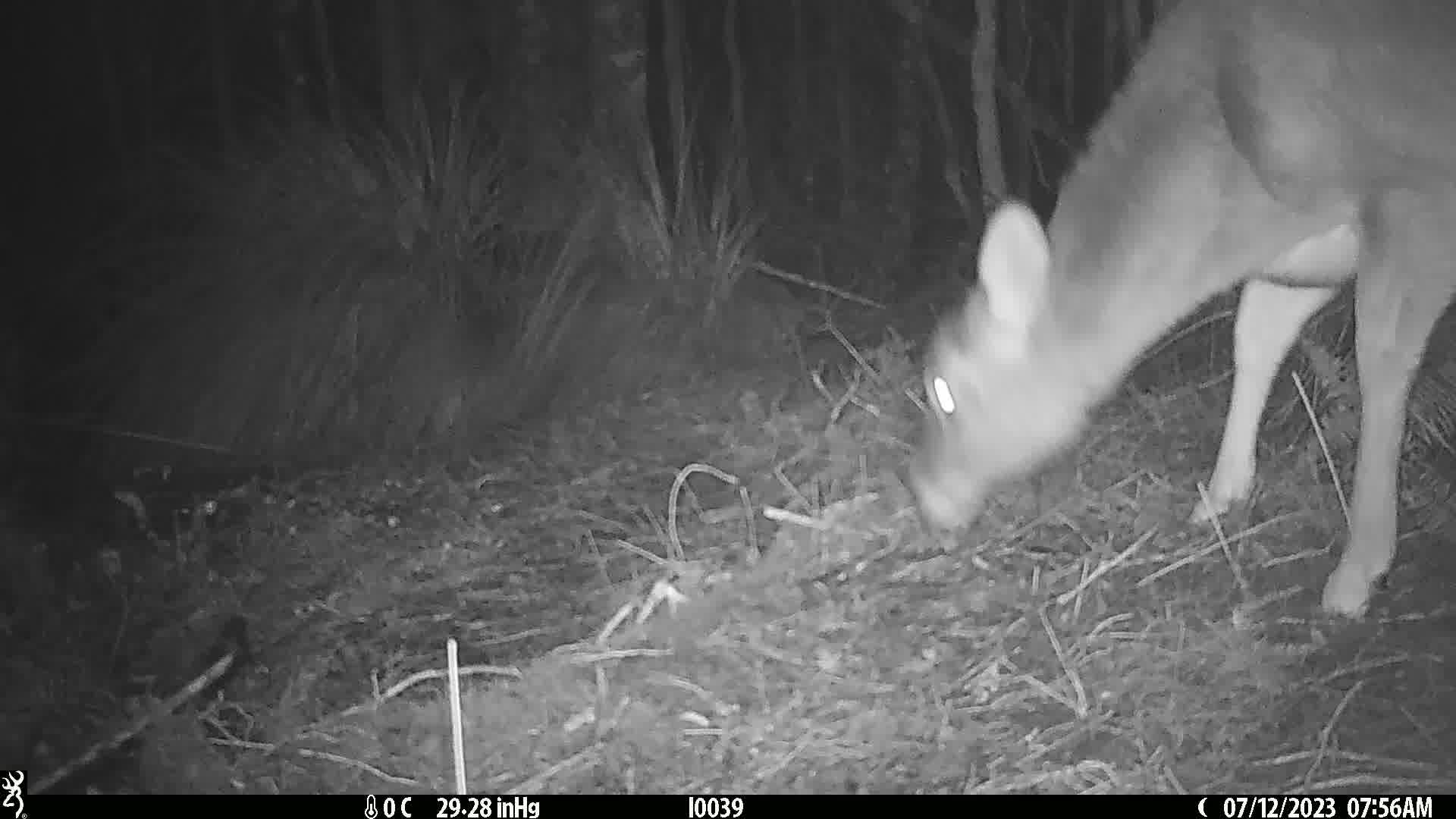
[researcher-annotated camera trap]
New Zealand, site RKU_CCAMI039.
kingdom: Animalia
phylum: Chordata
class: Mammalia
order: Artiodactyla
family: Cervidae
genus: Odocoileus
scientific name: Odocoileus virginianus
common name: white-tailed deer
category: white tailed deer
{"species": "white tailed deer (white-tailed deer) (Odocoileus virginianus)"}